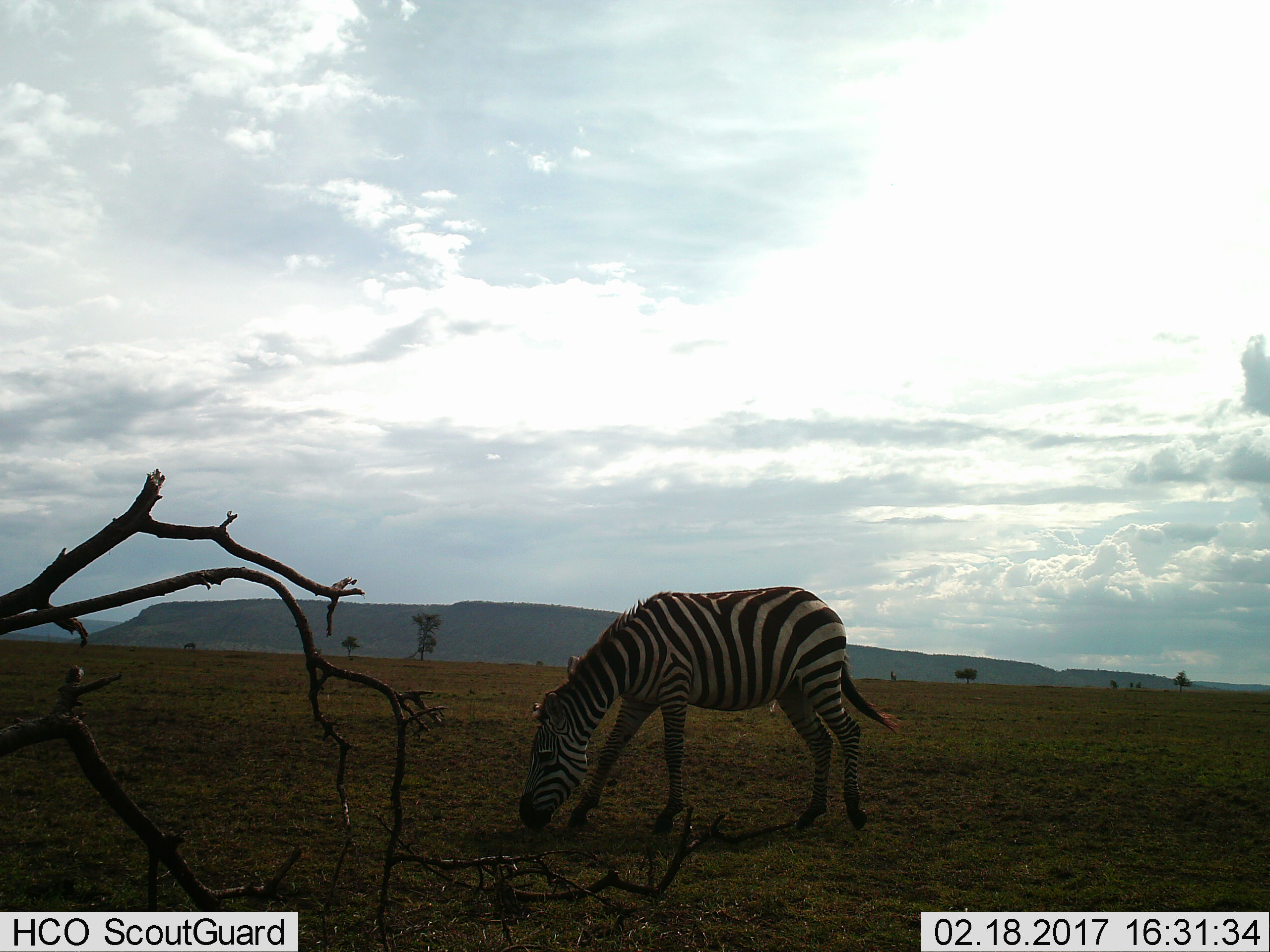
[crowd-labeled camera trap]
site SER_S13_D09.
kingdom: Animalia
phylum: Chordata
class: Mammalia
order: Perissodactyla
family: Equidae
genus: Equus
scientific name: Equus quagga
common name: plains zebra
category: zebraplains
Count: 1.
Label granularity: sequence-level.